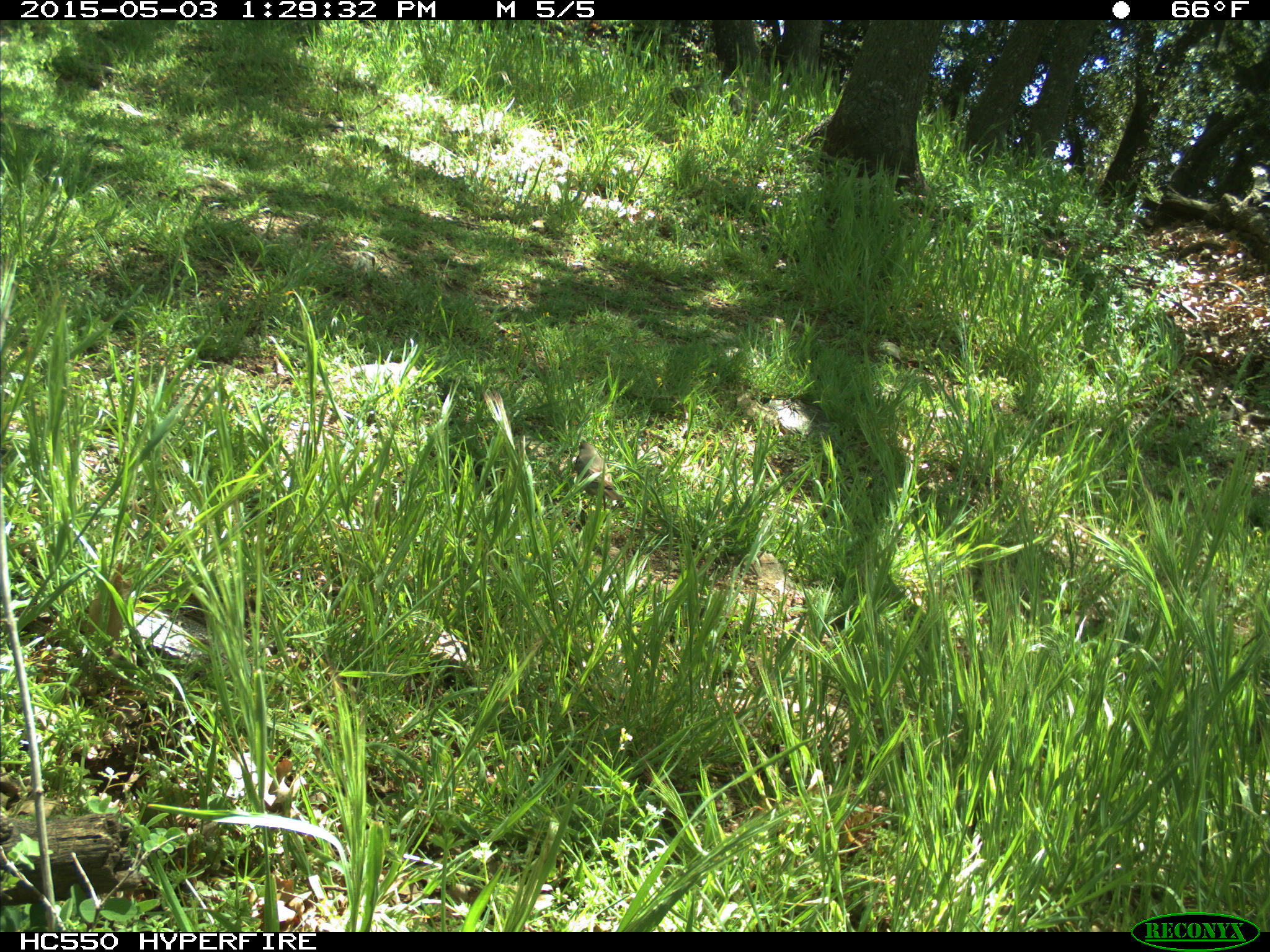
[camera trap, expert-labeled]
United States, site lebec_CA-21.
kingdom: Animalia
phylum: Chordata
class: Aves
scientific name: Aves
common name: birds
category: unidentified bird